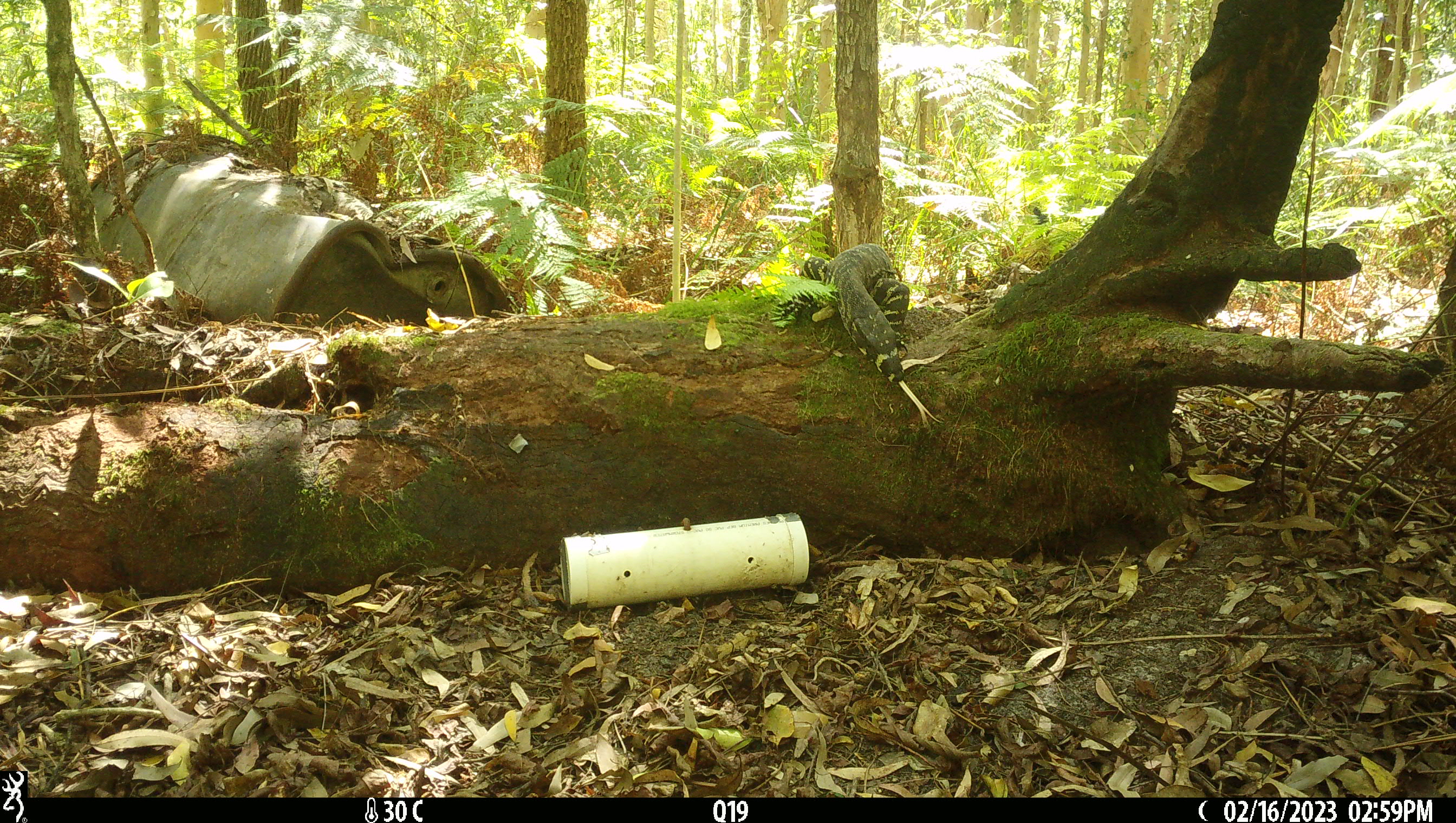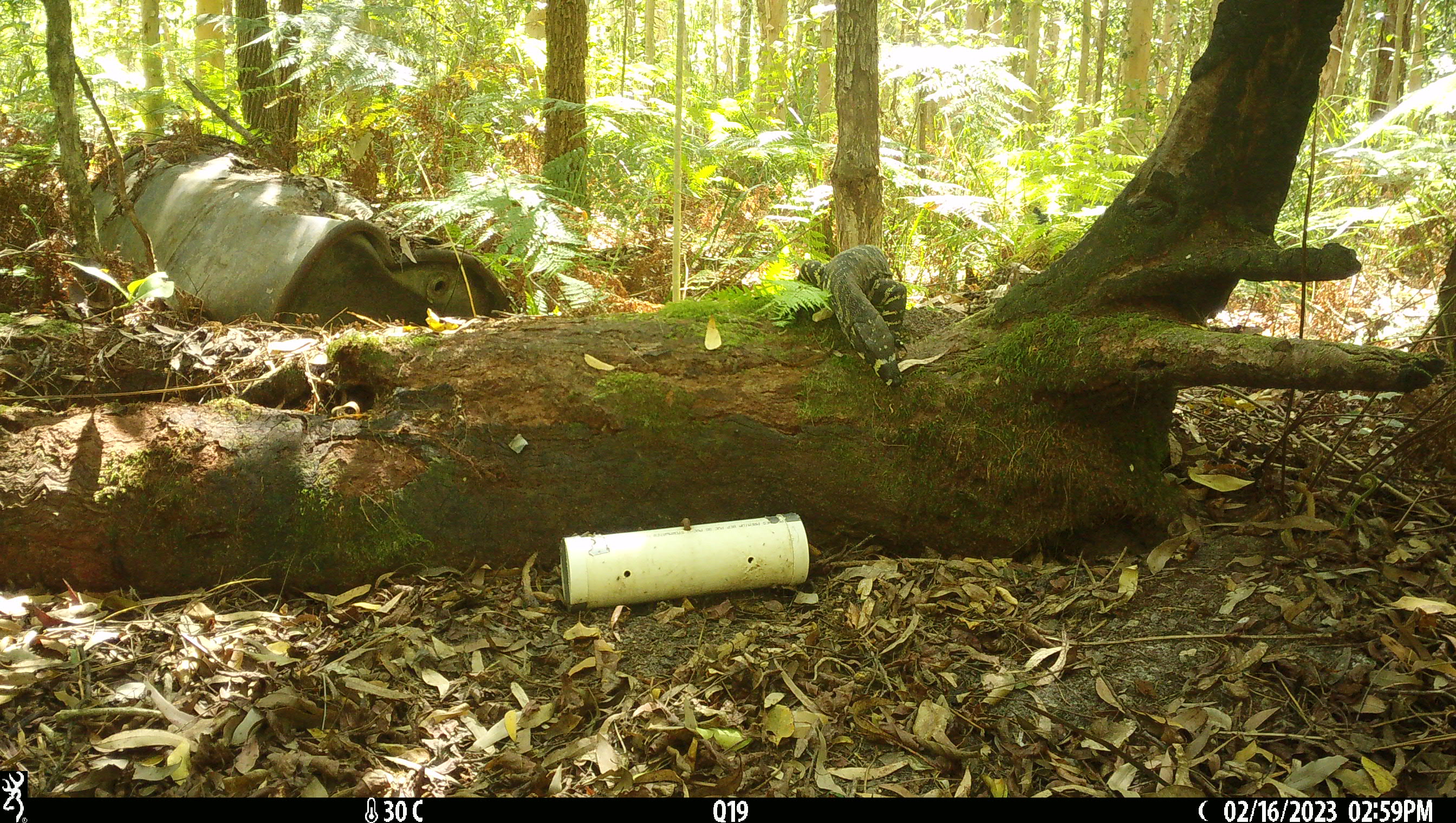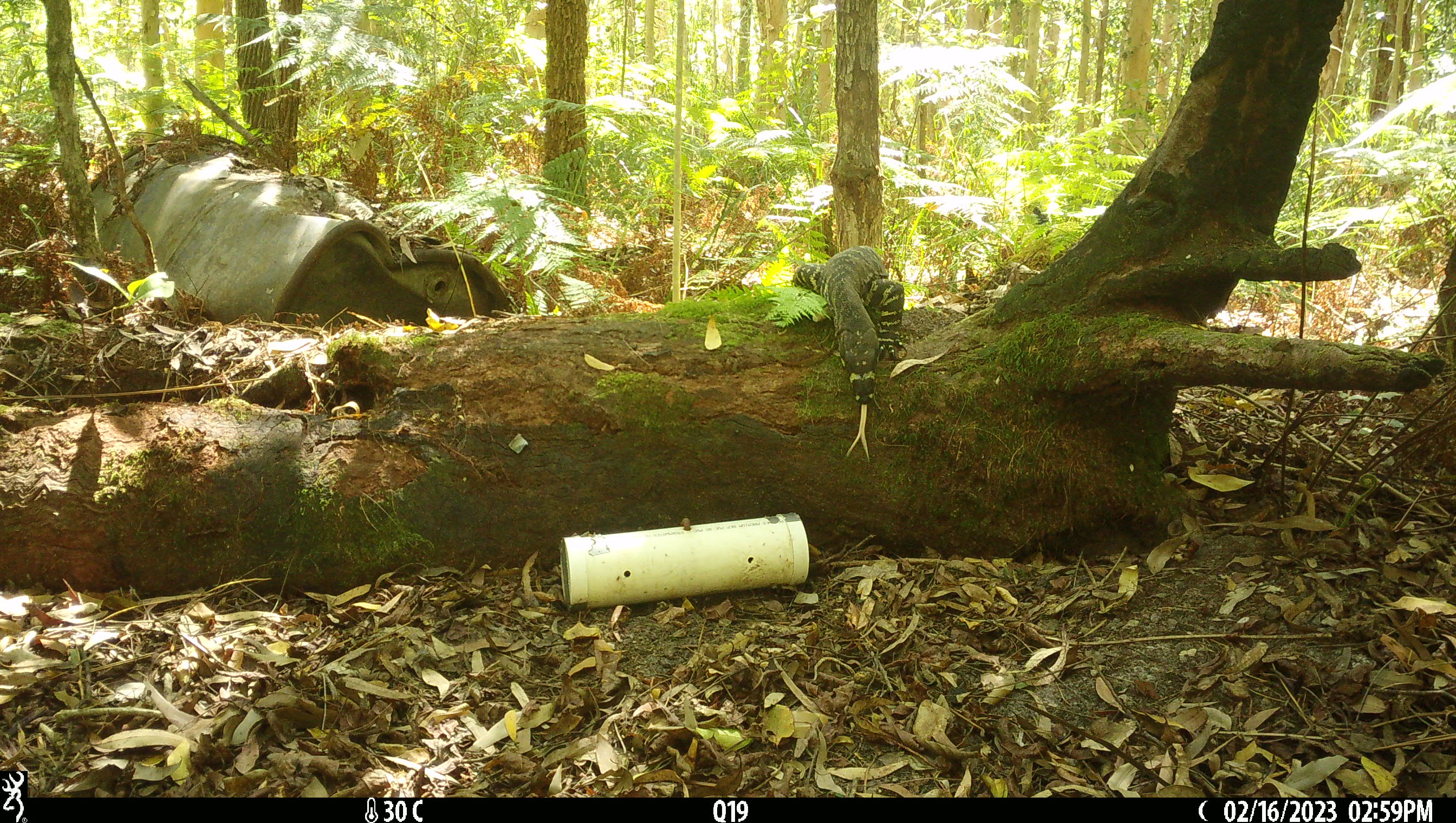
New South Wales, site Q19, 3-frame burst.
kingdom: Animalia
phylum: Chordata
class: Reptilia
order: Squamata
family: Varanidae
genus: Varanus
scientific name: Varanus varius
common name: lace monitor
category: goanna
Goanna (lace monitor) (Varanus varius).